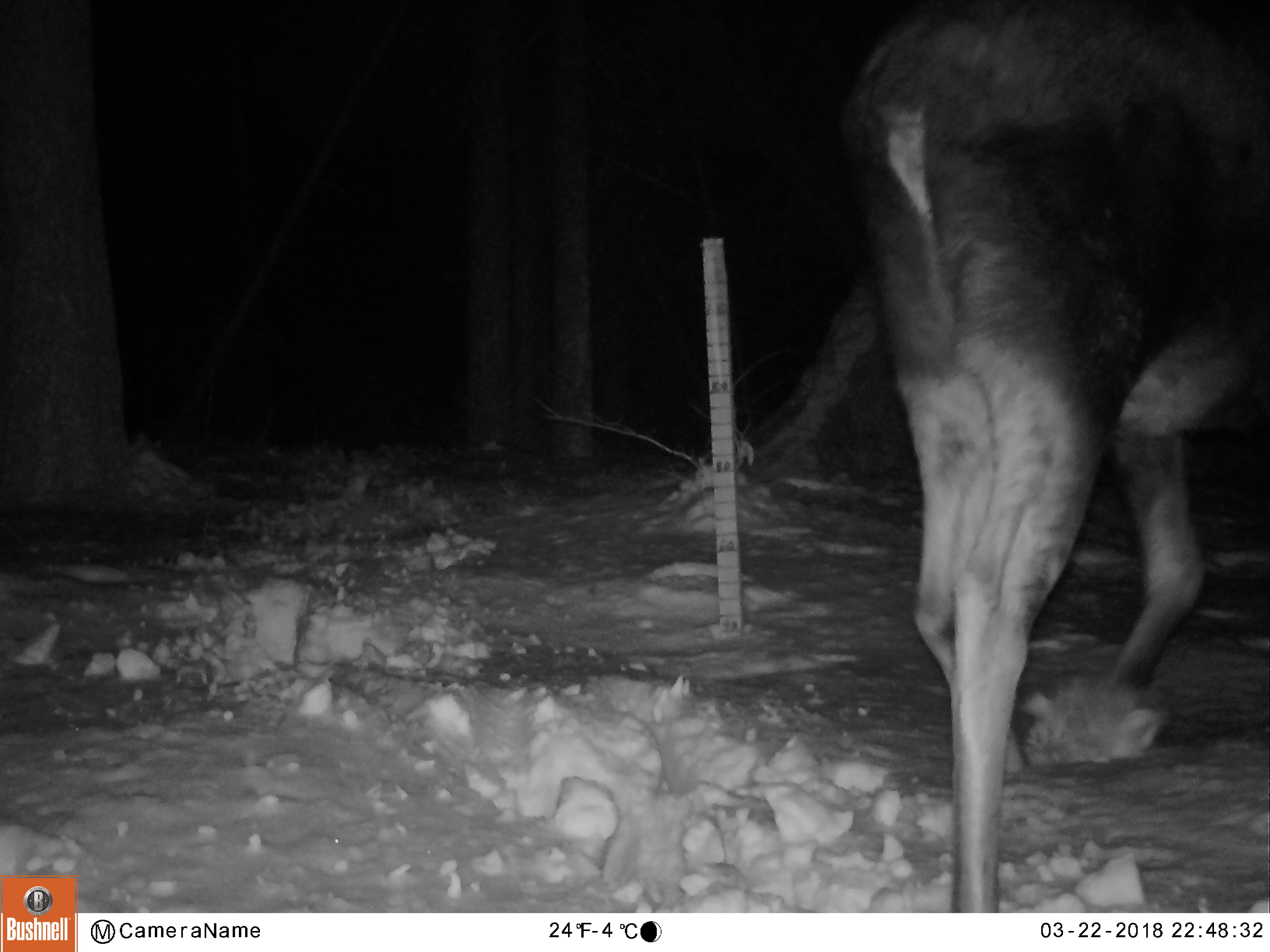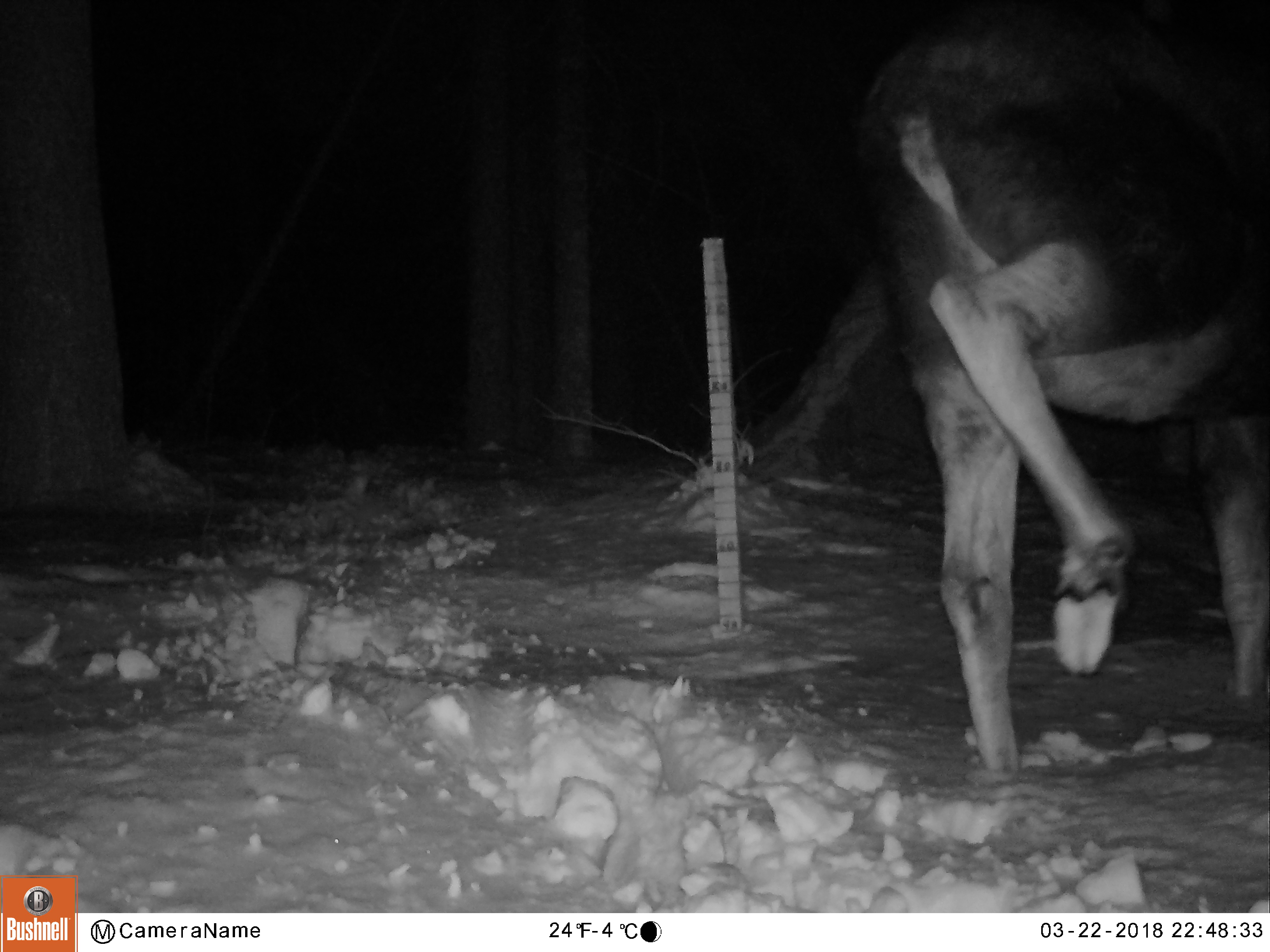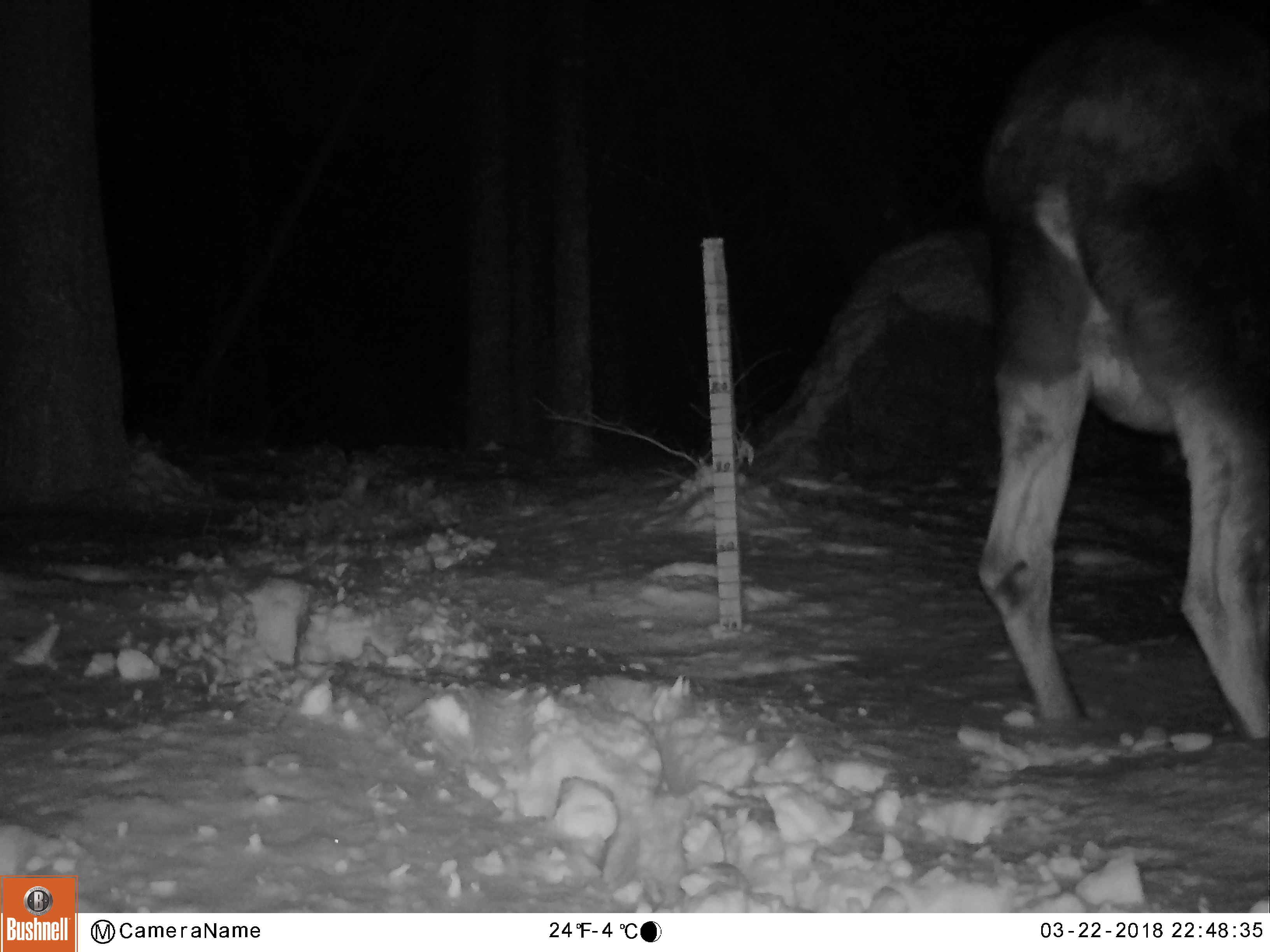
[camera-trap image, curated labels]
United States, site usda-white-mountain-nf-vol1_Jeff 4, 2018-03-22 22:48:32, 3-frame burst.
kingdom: Animalia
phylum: Chordata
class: Mammalia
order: Artiodactyla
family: Cervidae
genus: Alces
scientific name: Alces alces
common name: moose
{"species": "moose (Alces alces)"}